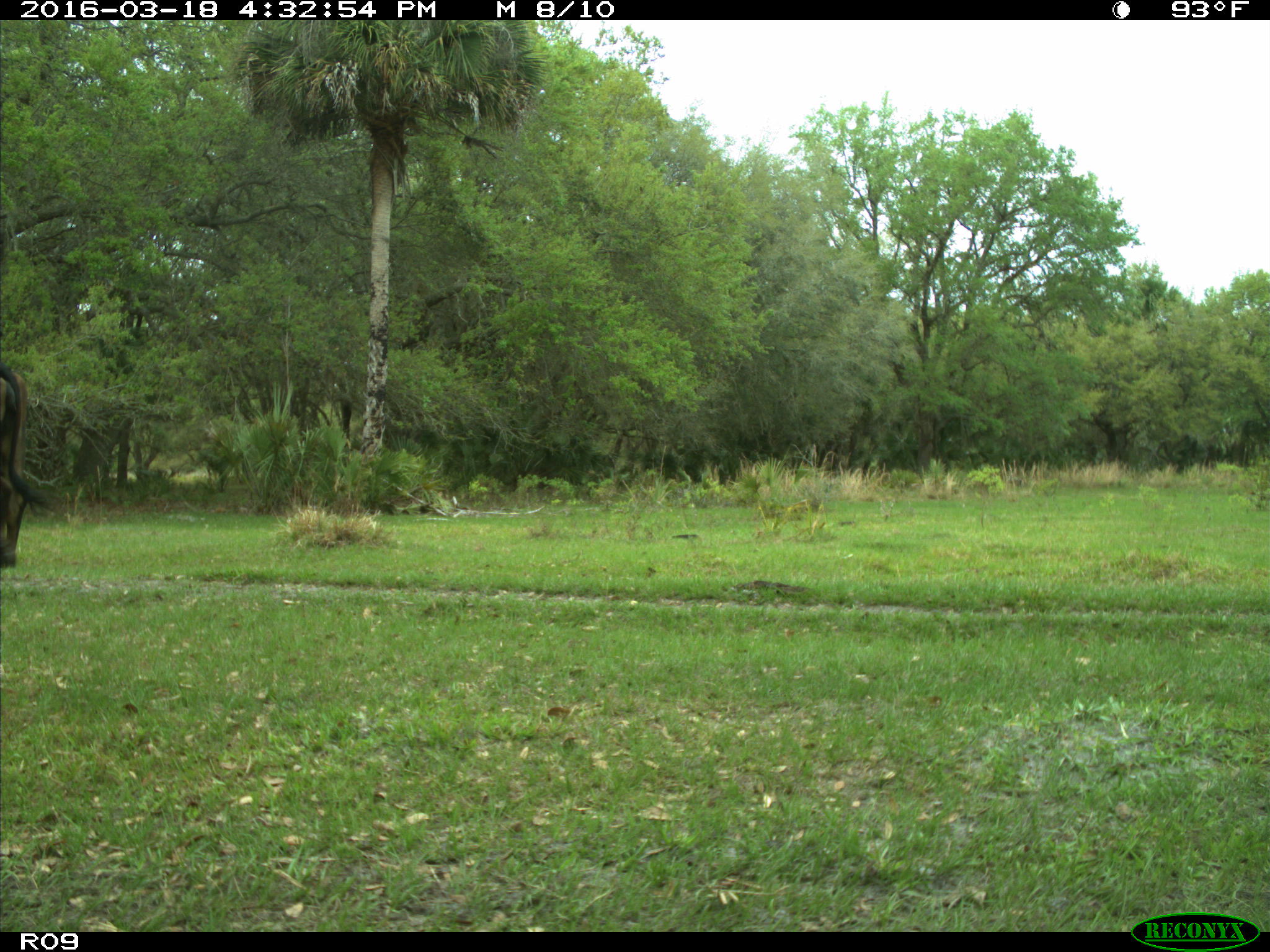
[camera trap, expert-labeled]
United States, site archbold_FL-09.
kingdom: Animalia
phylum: Chordata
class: Mammalia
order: Artiodactyla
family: Bovidae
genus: Bos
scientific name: Bos taurus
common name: domestic cow